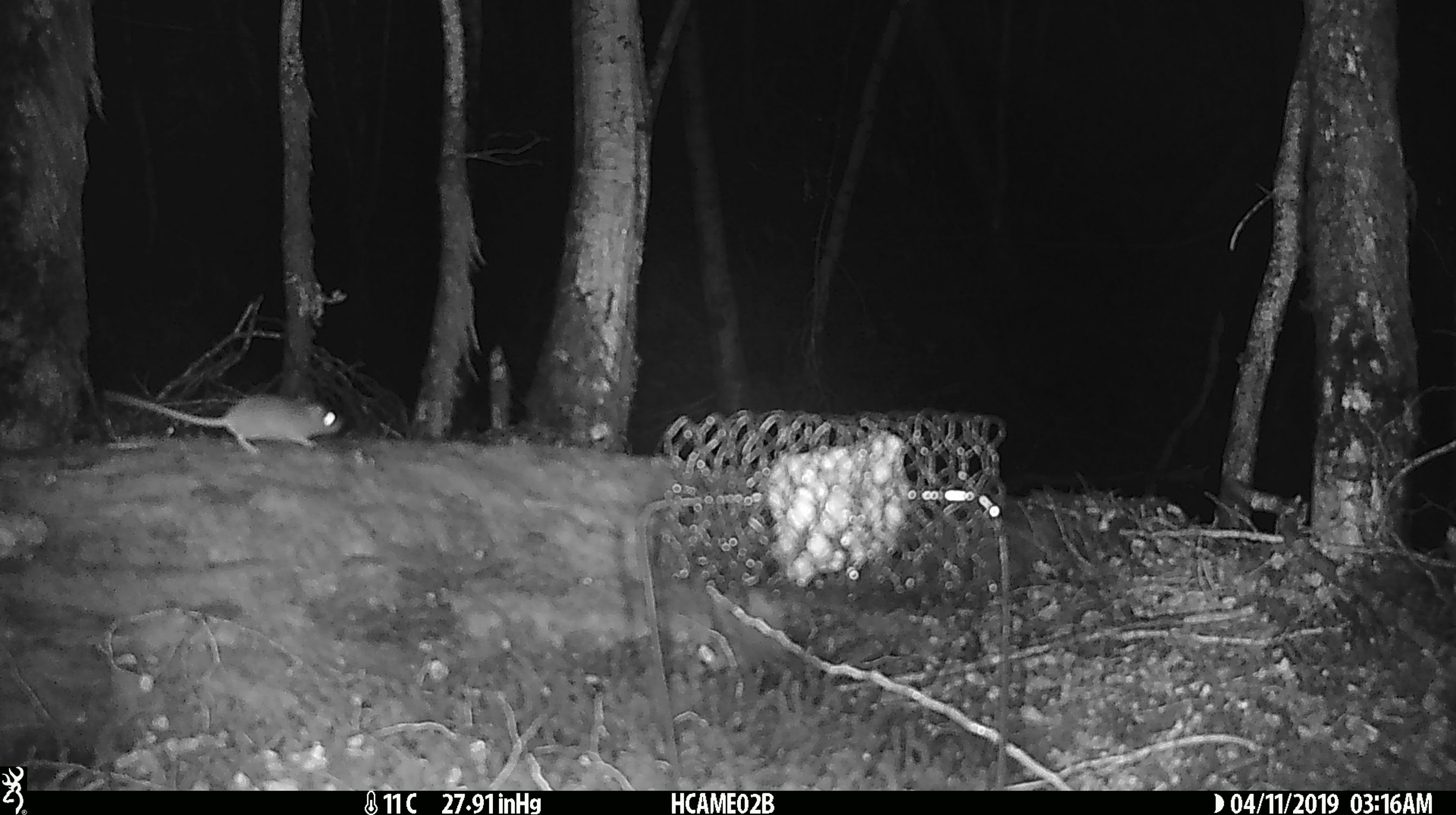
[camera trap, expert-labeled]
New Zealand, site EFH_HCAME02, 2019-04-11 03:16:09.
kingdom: Animalia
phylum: Chordata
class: Mammalia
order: Rodentia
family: Muridae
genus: Mus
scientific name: Mus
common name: mouse